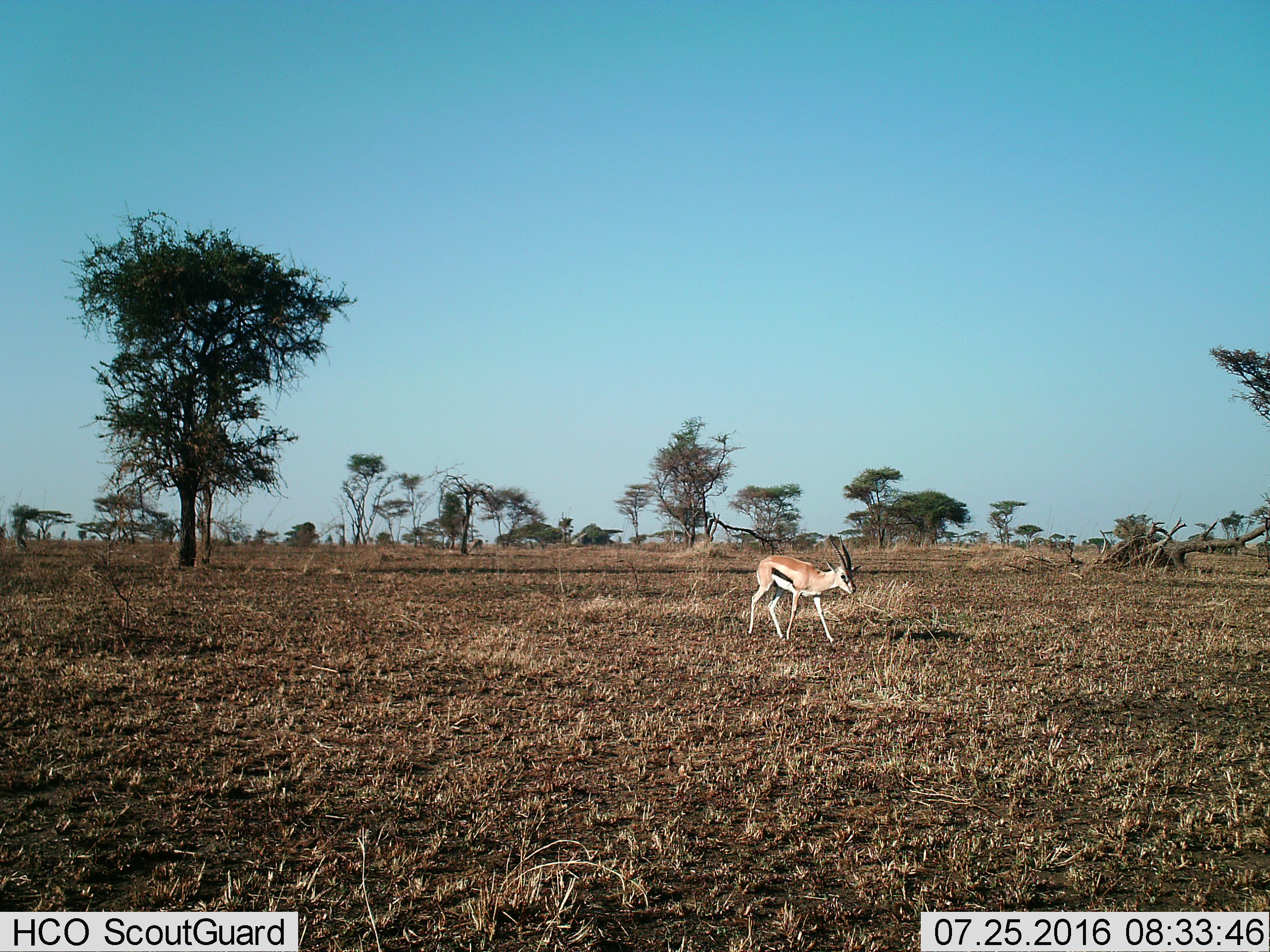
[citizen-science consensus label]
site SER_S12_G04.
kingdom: Animalia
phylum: Chordata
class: Mammalia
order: Artiodactyla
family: Bovidae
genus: Eudorcas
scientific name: Eudorcas thomsonii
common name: thomson's gazelle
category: gazellethomsons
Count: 1.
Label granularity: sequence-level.